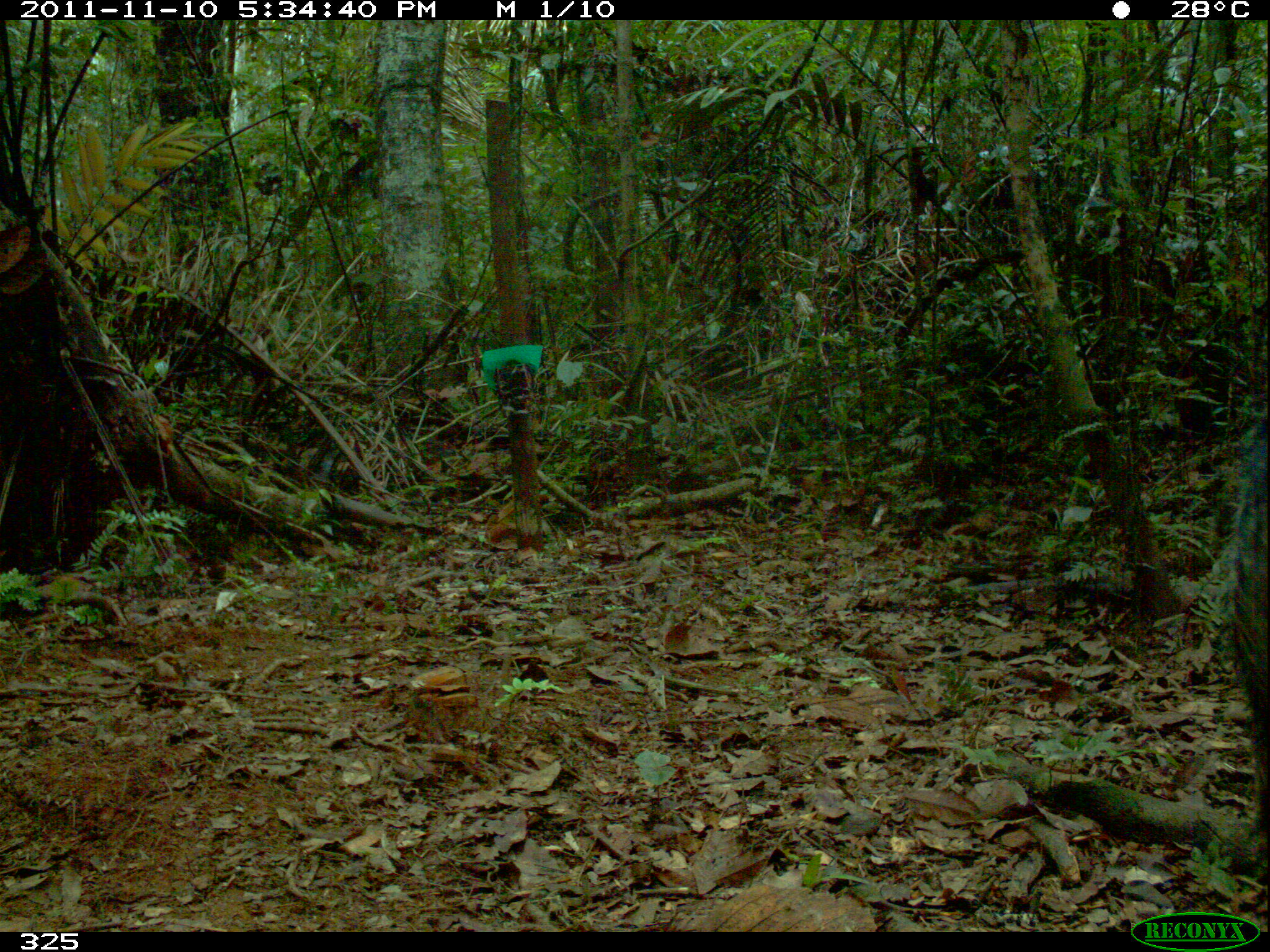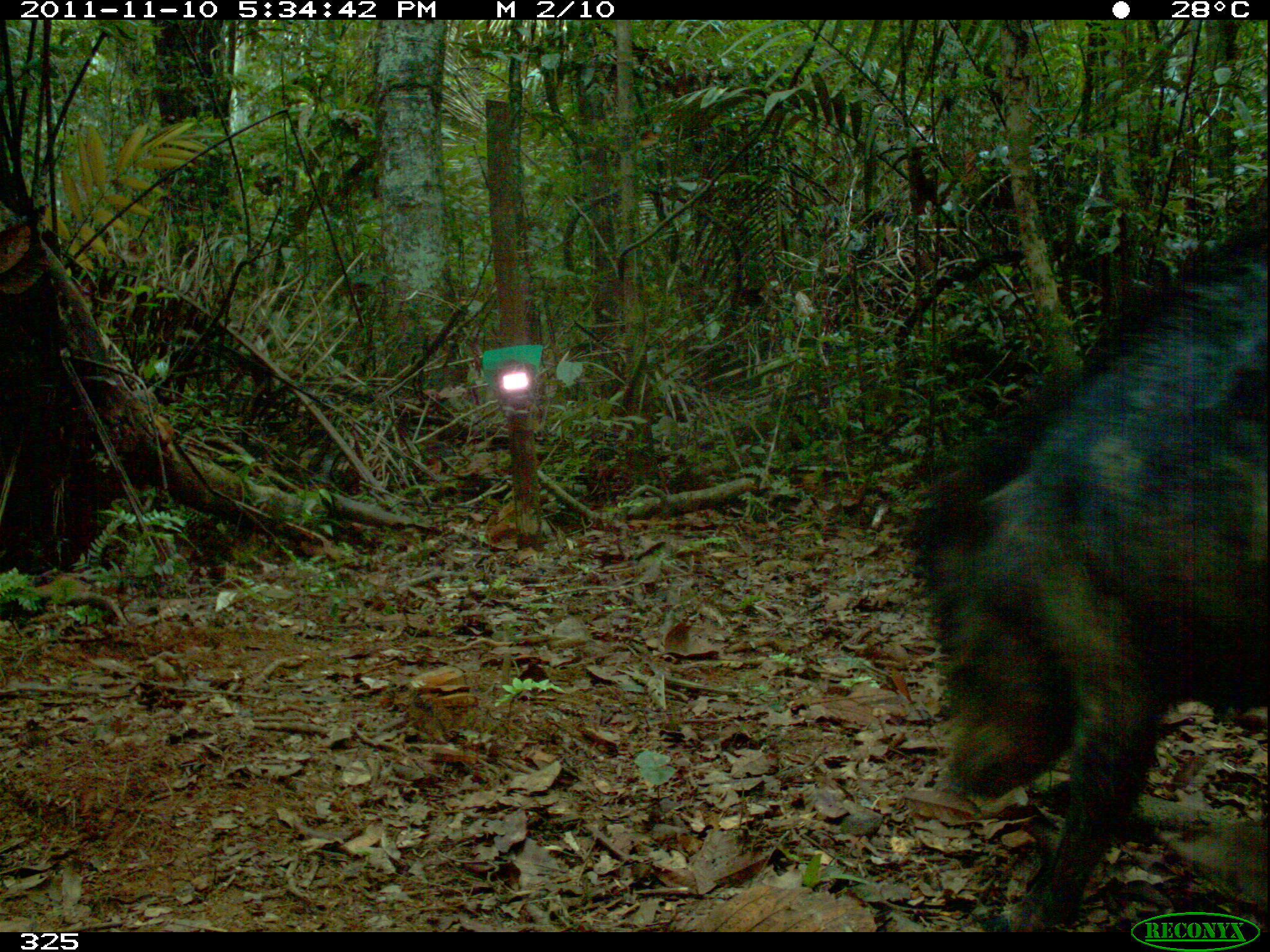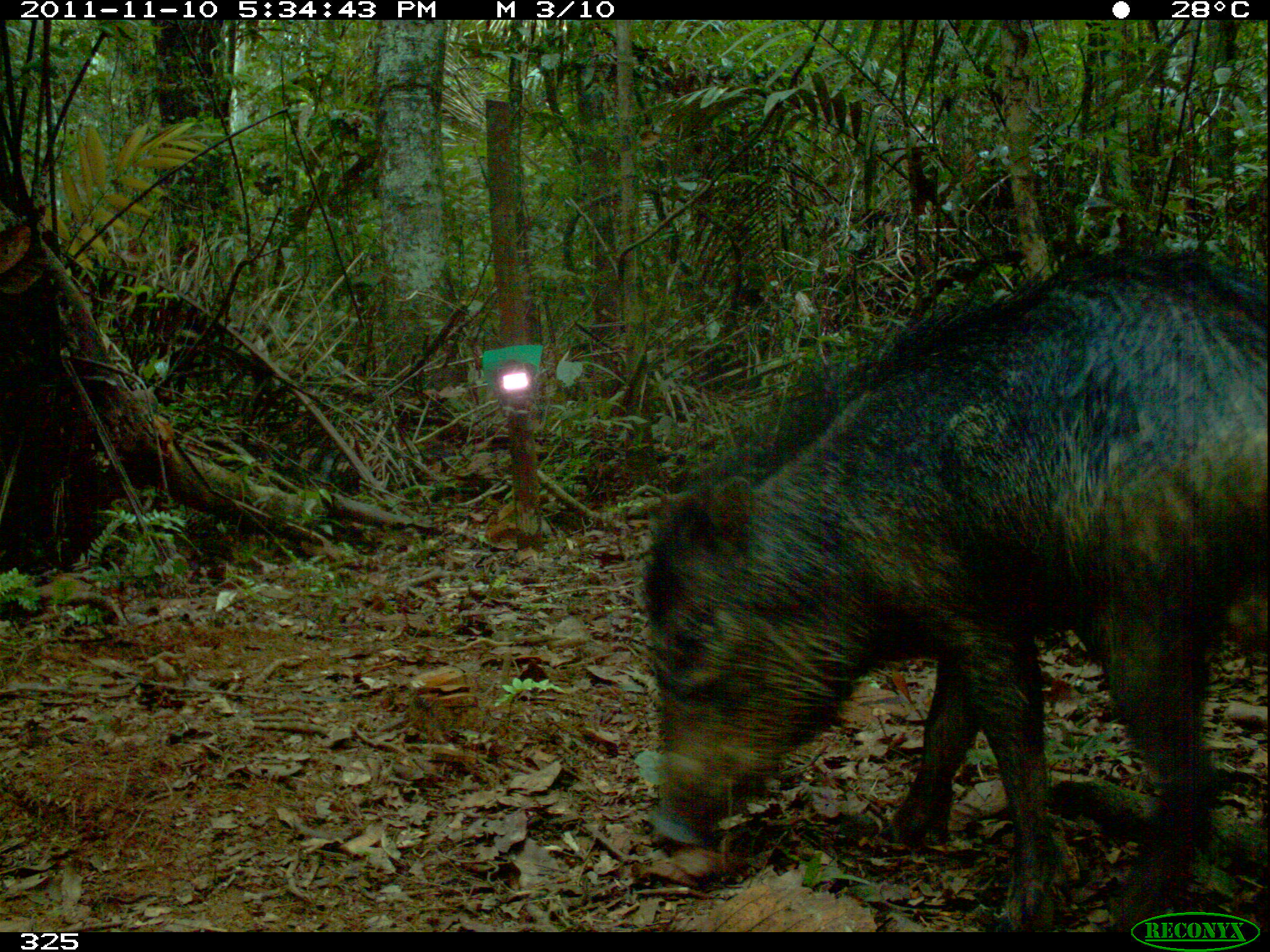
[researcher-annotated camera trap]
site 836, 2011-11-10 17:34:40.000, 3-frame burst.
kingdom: Animalia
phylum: Chordata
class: Mammalia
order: Artiodactyla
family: Tayassuidae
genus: Tayassu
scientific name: Tayassu pecari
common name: white-lipped peccary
Tayassu pecari (white-lipped peccary).